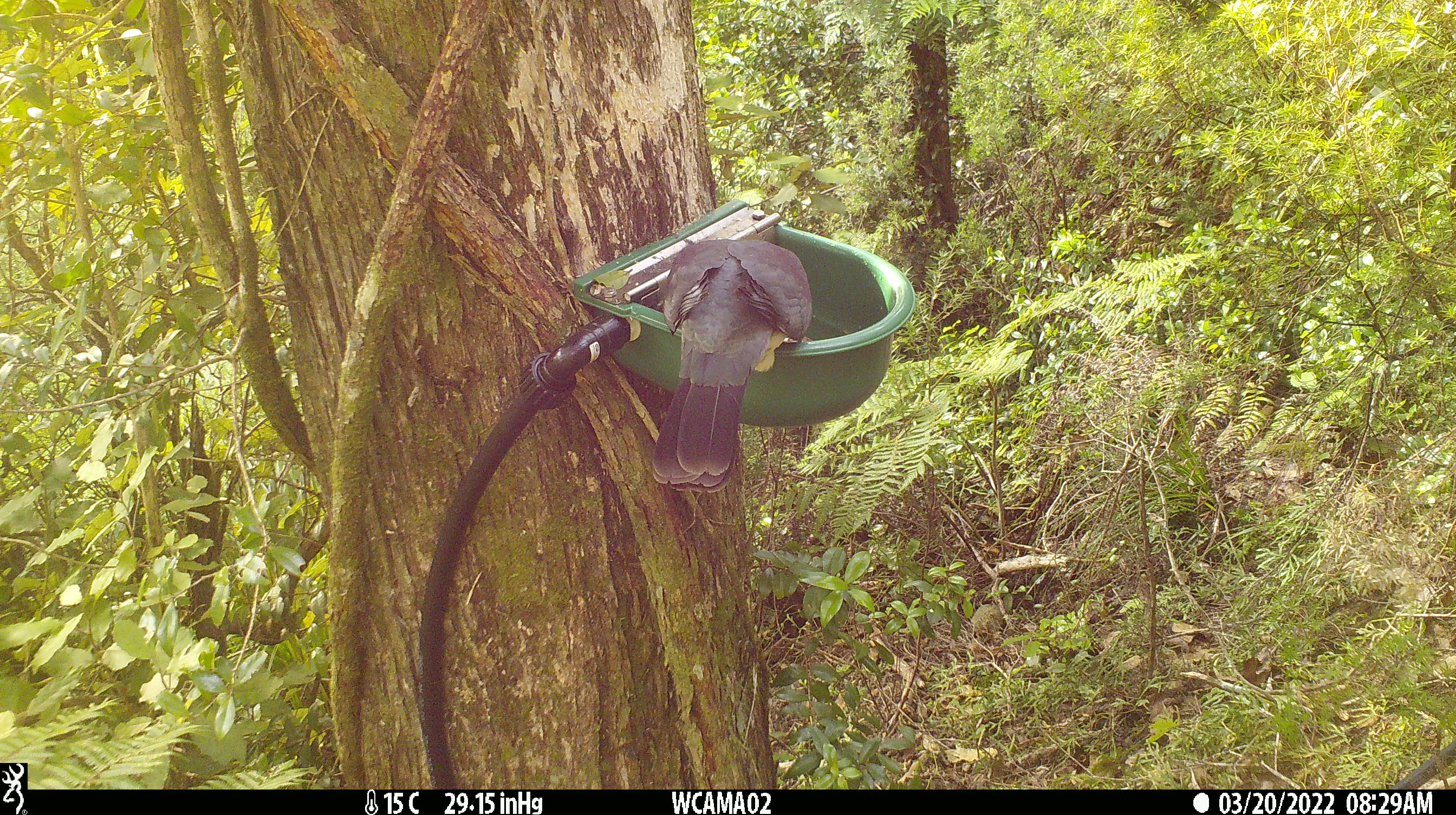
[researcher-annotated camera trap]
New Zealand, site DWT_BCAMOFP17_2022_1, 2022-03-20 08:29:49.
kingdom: Animalia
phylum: Chordata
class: Aves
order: Columbiformes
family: Columbidae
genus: Hemiphaga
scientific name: Hemiphaga novaeseelandiae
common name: new zealand pigeon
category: kereru